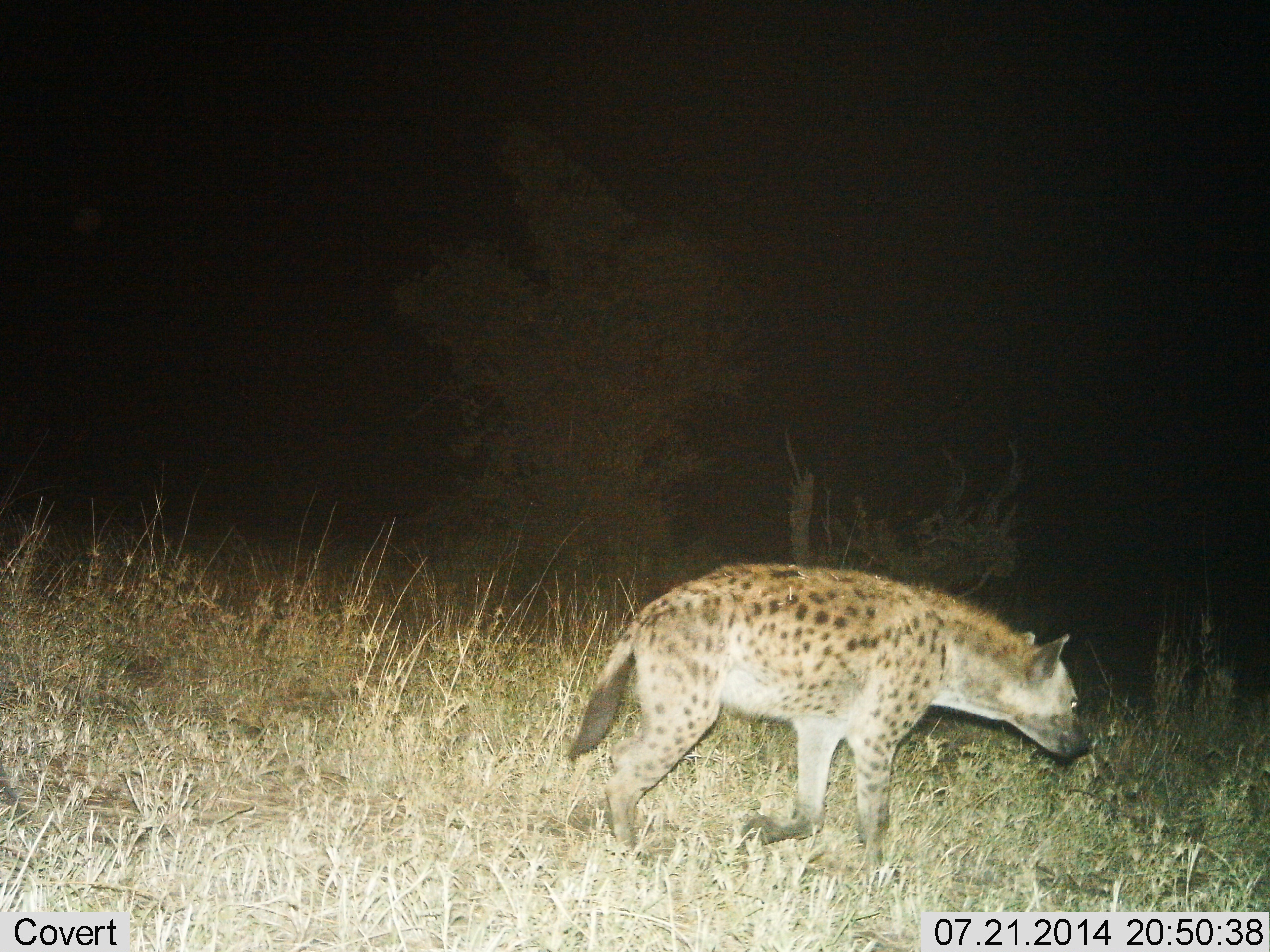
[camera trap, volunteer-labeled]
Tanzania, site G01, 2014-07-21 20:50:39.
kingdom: Animalia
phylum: Chordata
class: Mammalia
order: Carnivora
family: Hyaenidae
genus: Crocuta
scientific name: Crocuta crocuta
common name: spotted hyena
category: hyenaspotted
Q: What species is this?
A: Hyenaspotted (spotted hyena) (Crocuta crocuta).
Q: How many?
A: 1.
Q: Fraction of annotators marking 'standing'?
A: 0%.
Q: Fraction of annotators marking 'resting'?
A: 0%.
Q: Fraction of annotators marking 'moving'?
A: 100%.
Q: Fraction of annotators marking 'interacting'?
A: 0%.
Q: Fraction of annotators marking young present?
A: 0%.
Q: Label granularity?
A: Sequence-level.